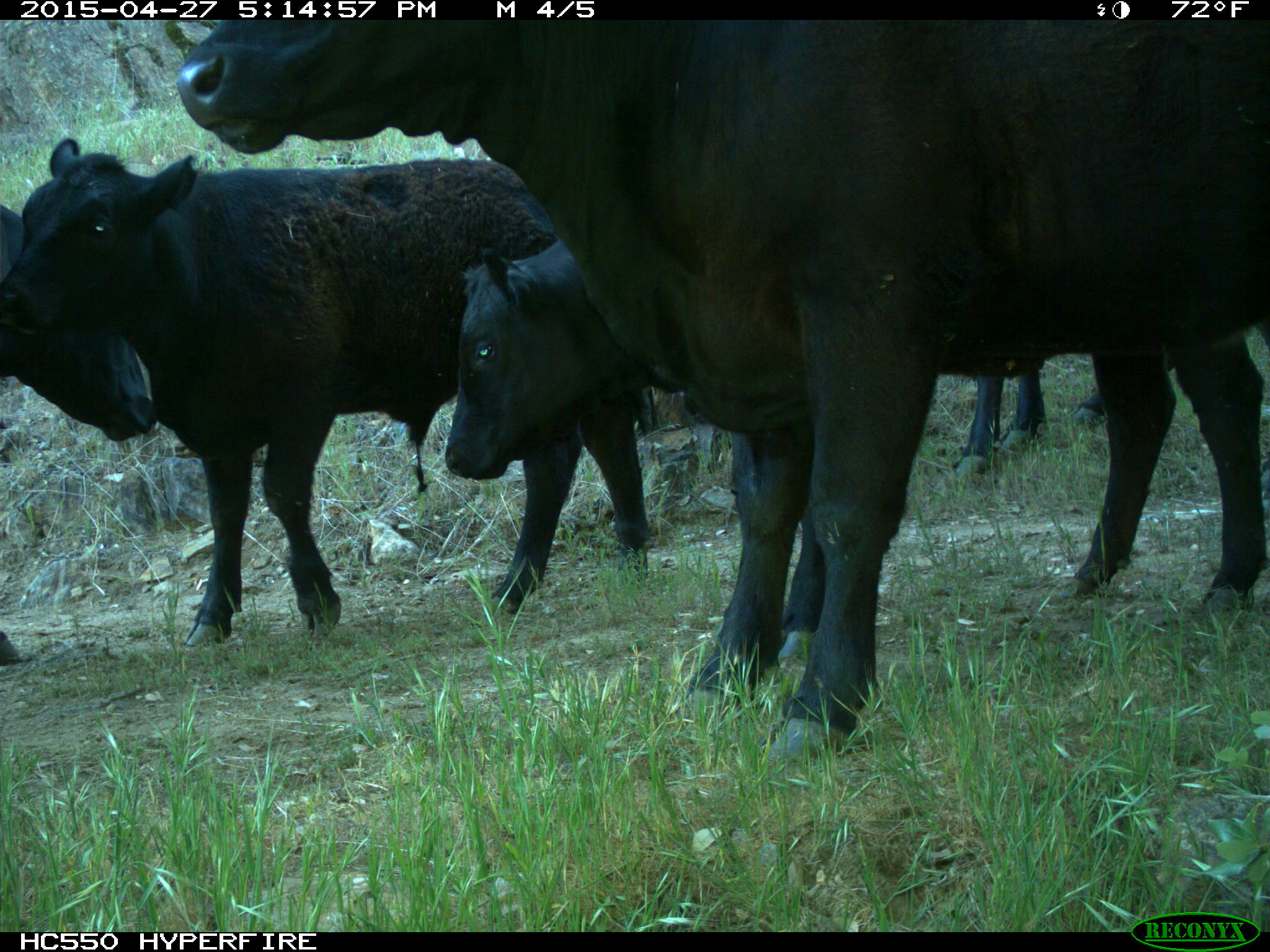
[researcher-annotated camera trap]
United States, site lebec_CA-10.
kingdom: Animalia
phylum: Chordata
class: Mammalia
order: Artiodactyla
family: Bovidae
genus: Bos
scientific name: Bos taurus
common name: domestic cow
Bos taurus (domestic cow).